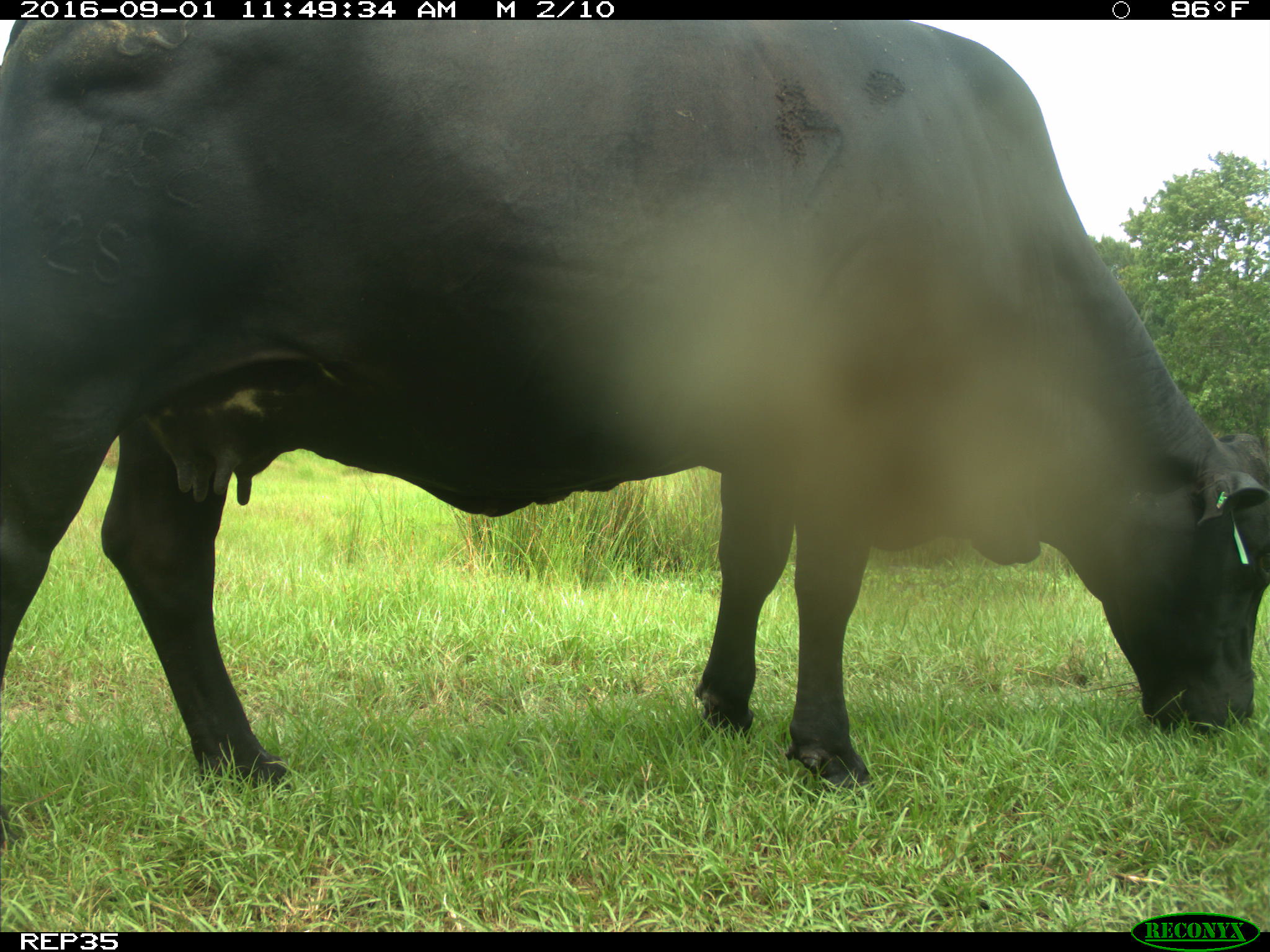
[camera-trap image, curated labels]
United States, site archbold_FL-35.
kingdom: Animalia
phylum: Chordata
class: Mammalia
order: Artiodactyla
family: Bovidae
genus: Bos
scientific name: Bos taurus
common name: domestic cow